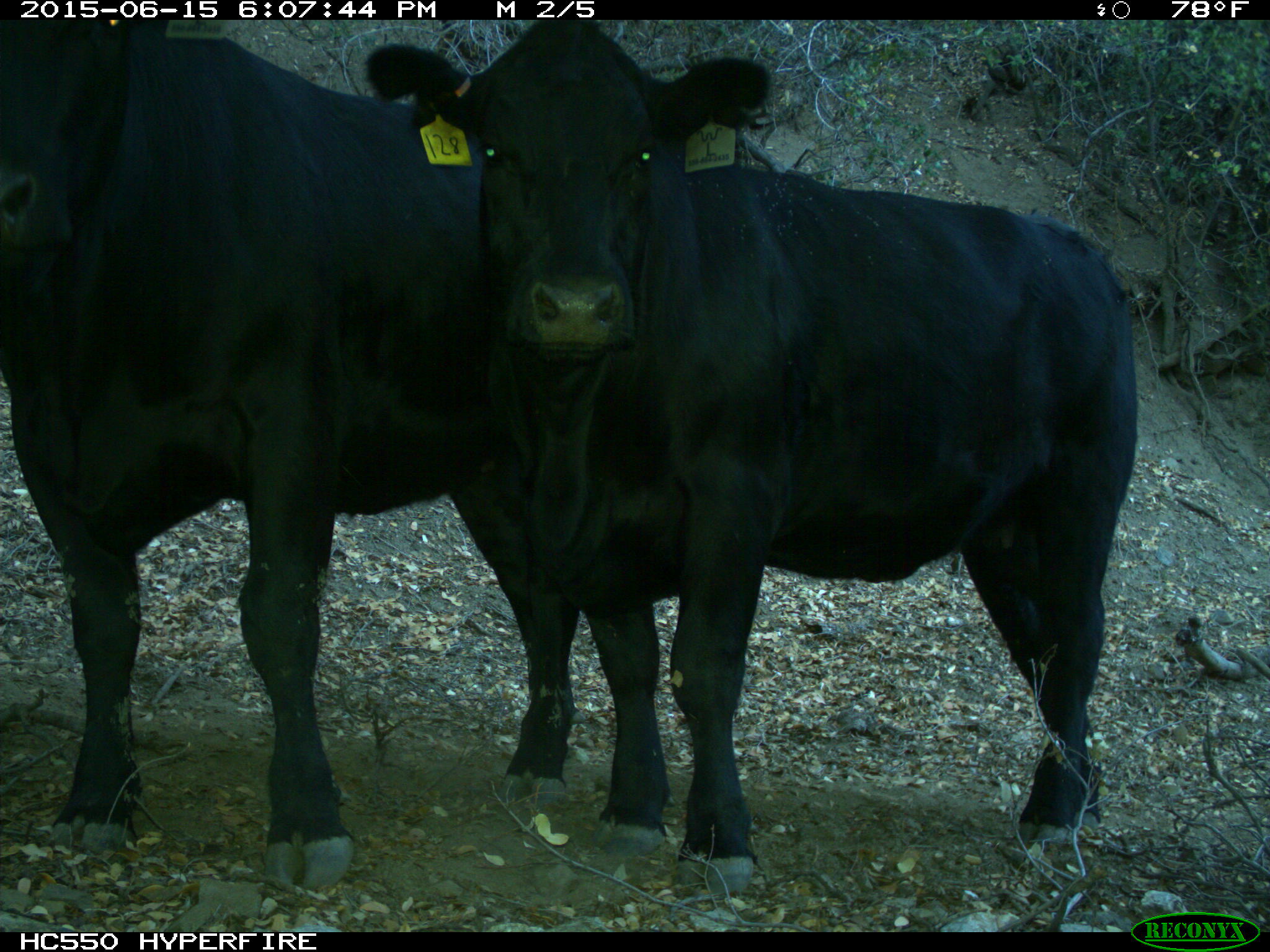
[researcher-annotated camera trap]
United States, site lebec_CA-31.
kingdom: Animalia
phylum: Chordata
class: Mammalia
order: Artiodactyla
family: Bovidae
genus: Bos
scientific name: Bos taurus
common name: domestic cow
Bos taurus (domestic cow).